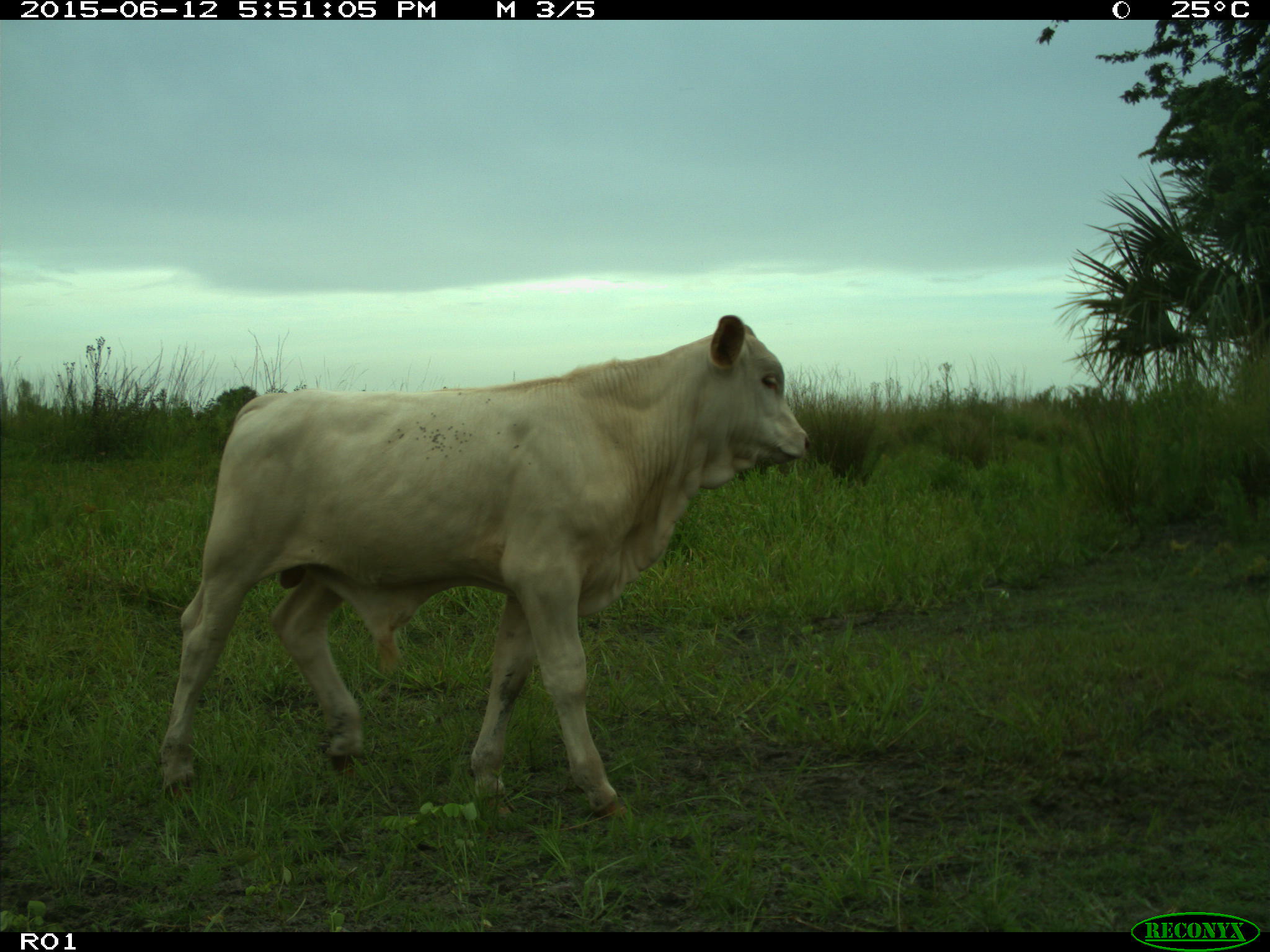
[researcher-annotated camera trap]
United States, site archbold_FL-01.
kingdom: Animalia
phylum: Chordata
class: Mammalia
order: Artiodactyla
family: Bovidae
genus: Bos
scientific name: Bos taurus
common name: domestic cow